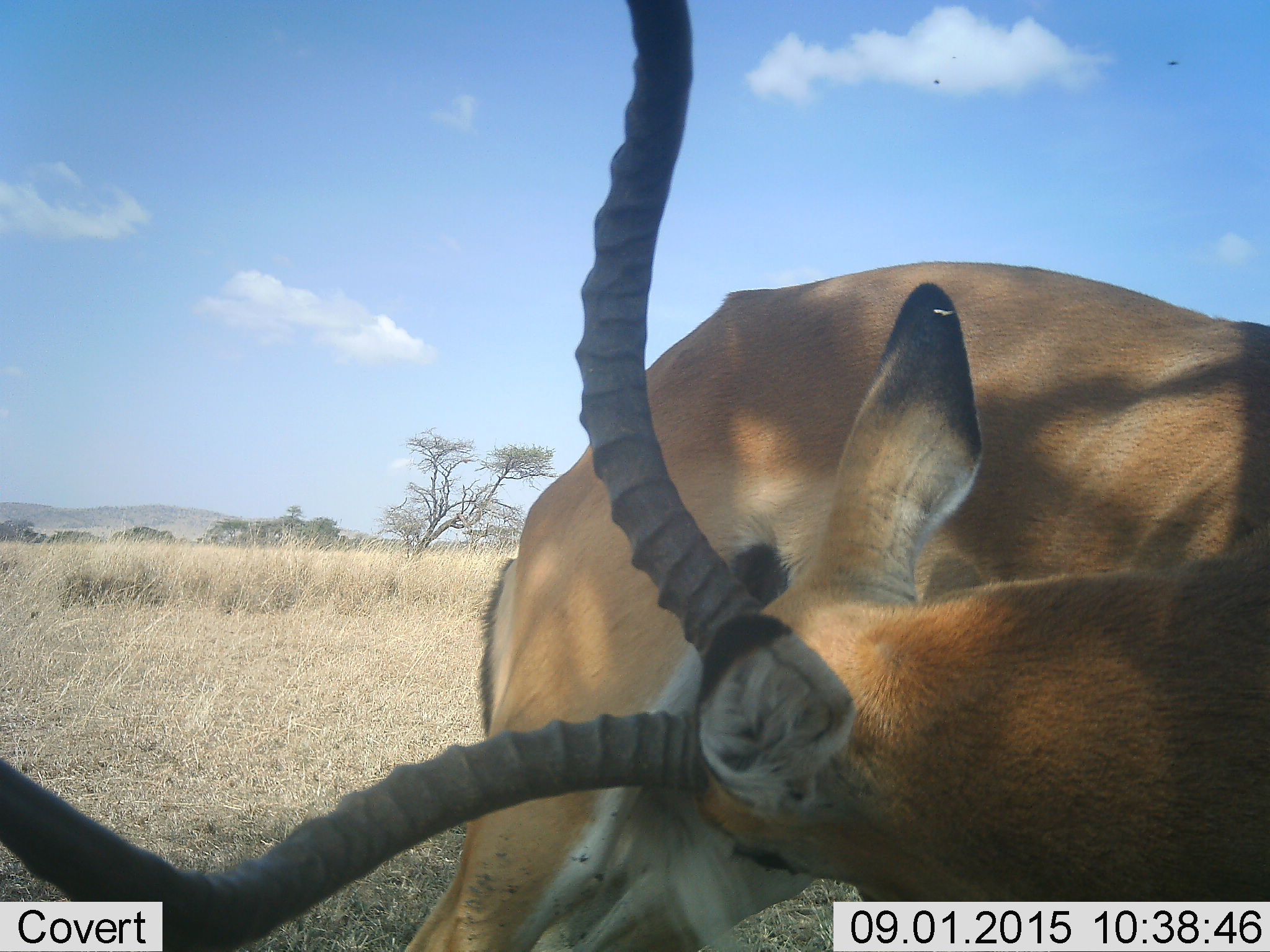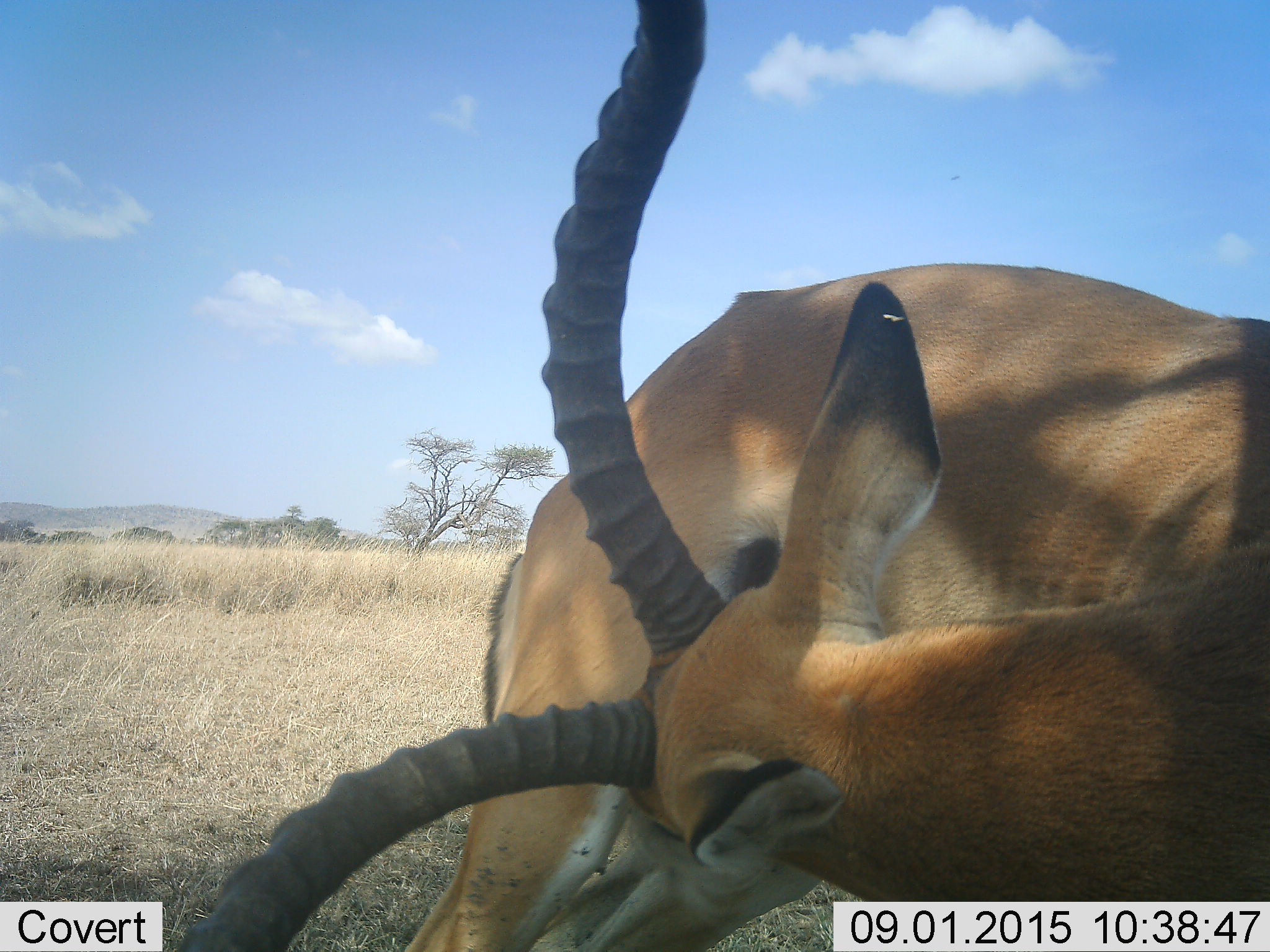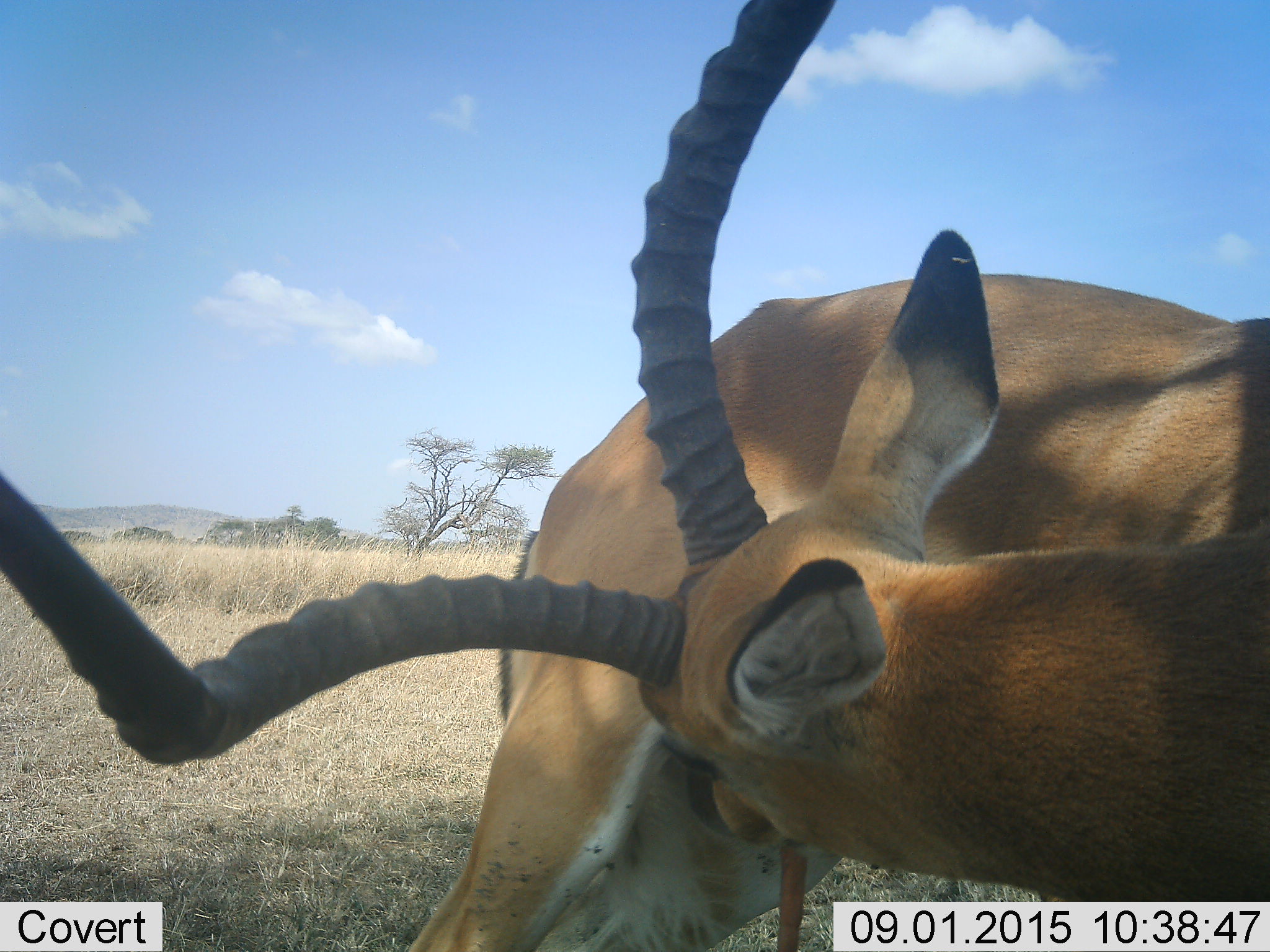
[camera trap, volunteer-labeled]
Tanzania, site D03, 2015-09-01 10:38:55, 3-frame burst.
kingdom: Animalia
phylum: Chordata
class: Mammalia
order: Artiodactyla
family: Bovidae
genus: Aepyceros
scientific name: Aepyceros melampus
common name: impala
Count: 1.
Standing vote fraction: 62%.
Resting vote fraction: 0%.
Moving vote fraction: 25%.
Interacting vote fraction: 12%.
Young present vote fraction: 12%.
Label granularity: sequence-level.